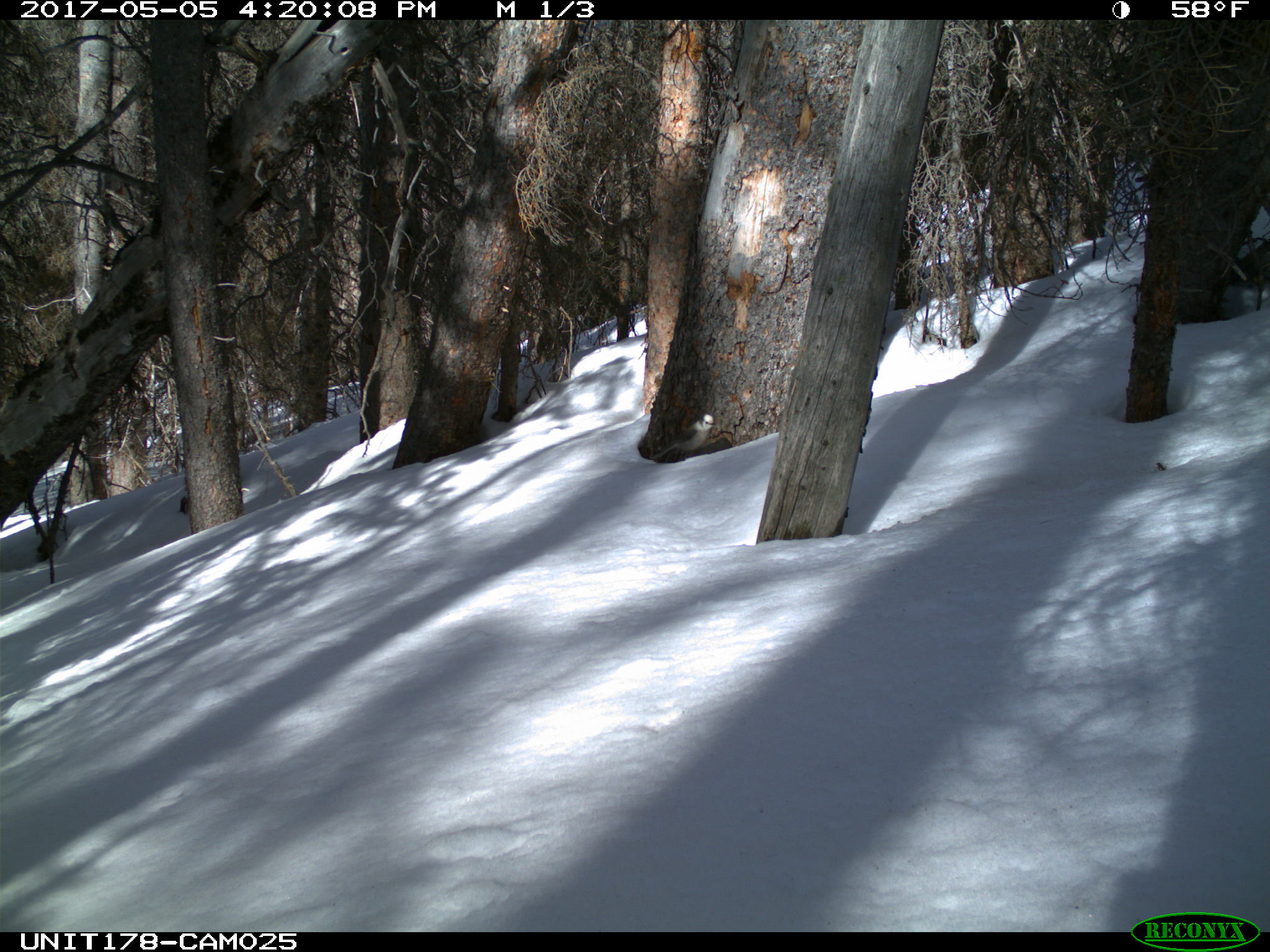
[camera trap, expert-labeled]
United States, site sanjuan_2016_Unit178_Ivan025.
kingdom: Animalia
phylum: Chordata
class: Aves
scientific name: Aves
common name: birds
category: unidentified bird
Unidentified bird (birds) (Aves).